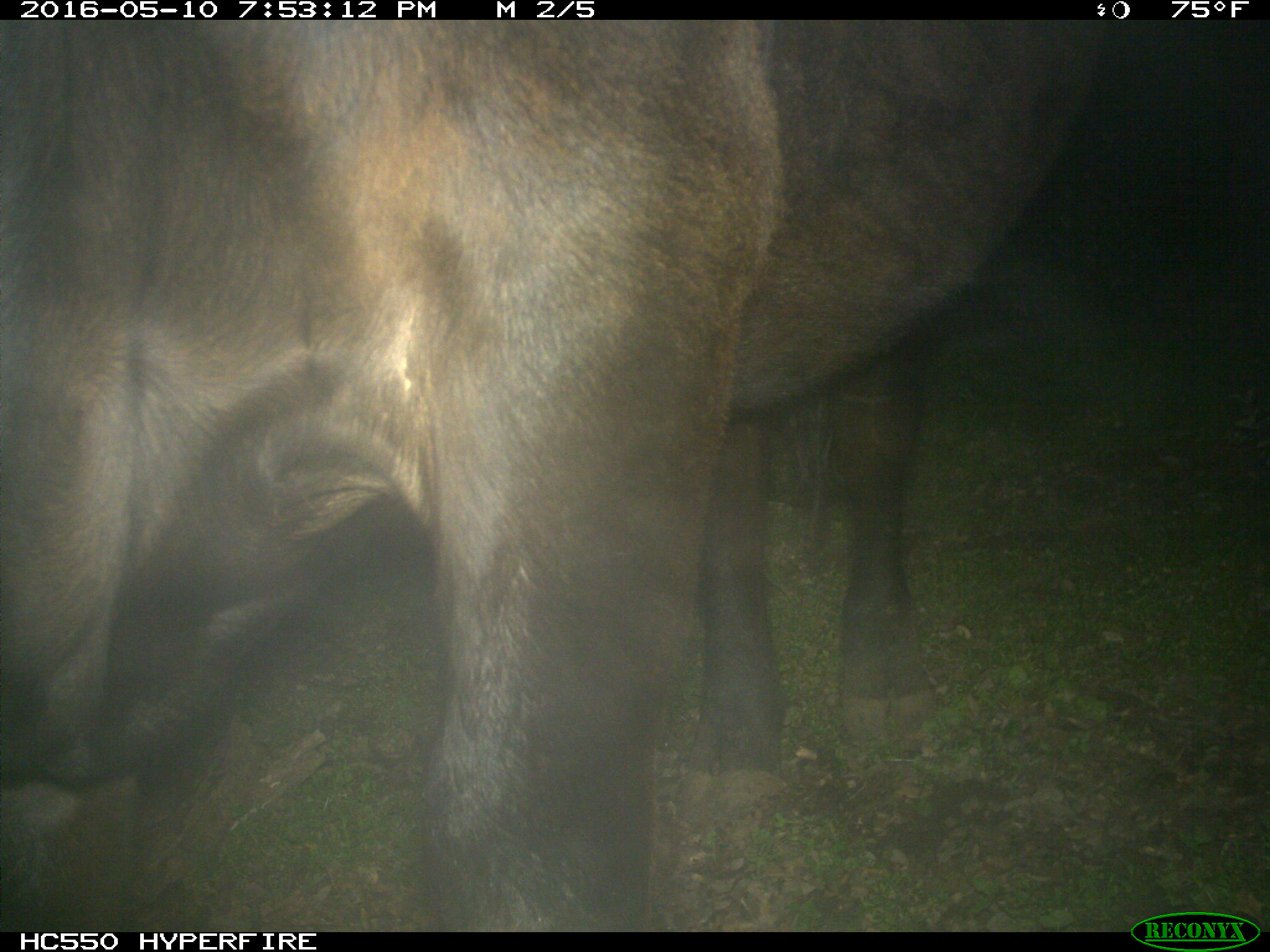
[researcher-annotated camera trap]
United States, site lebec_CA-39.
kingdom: Animalia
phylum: Chordata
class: Mammalia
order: Artiodactyla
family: Bovidae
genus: Bos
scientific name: Bos taurus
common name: domestic cow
Bos taurus (domestic cow).